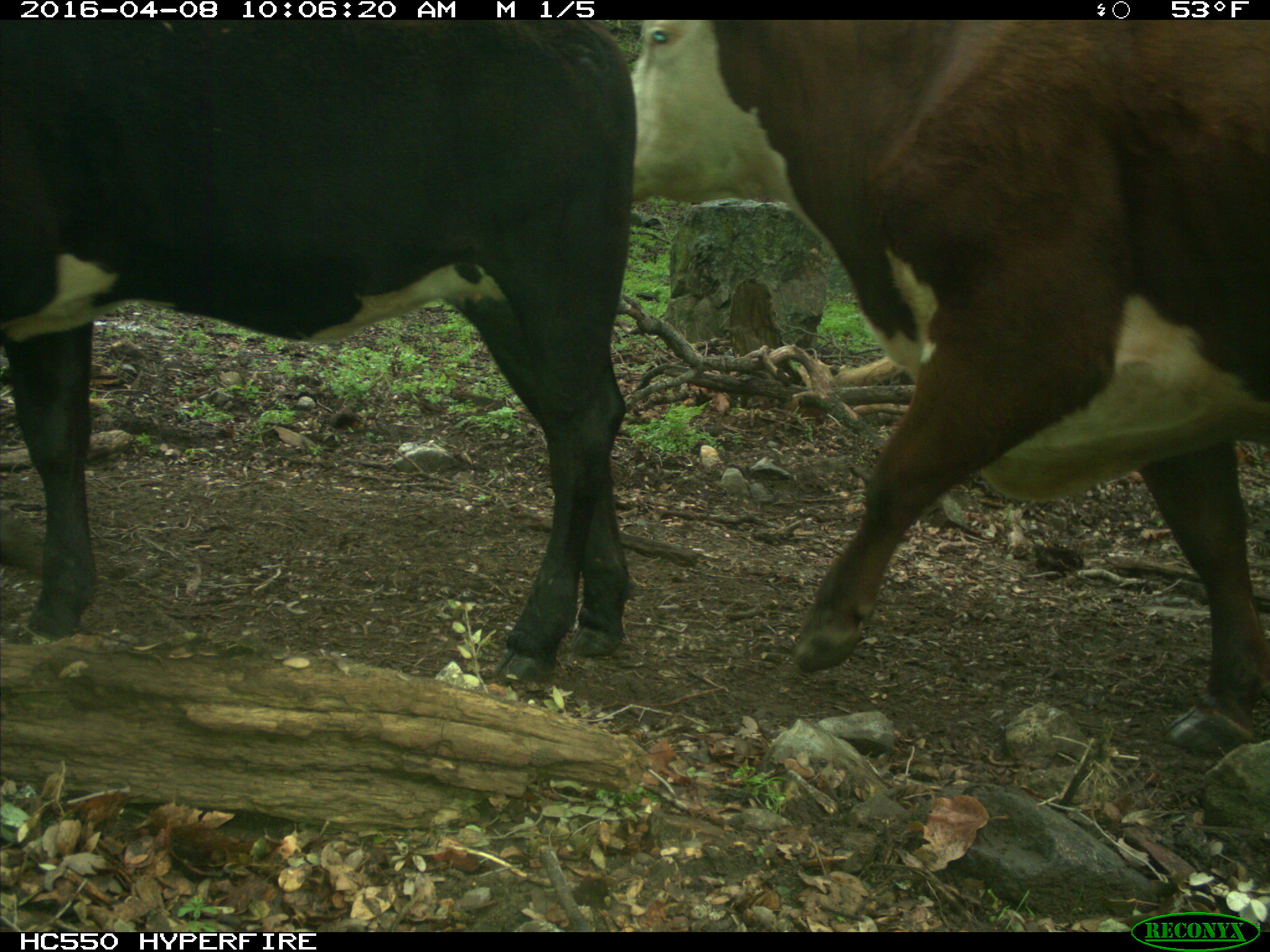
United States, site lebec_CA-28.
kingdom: Animalia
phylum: Chordata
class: Mammalia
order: Artiodactyla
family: Bovidae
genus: Bos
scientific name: Bos taurus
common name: domestic cow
Bos taurus (domestic cow).